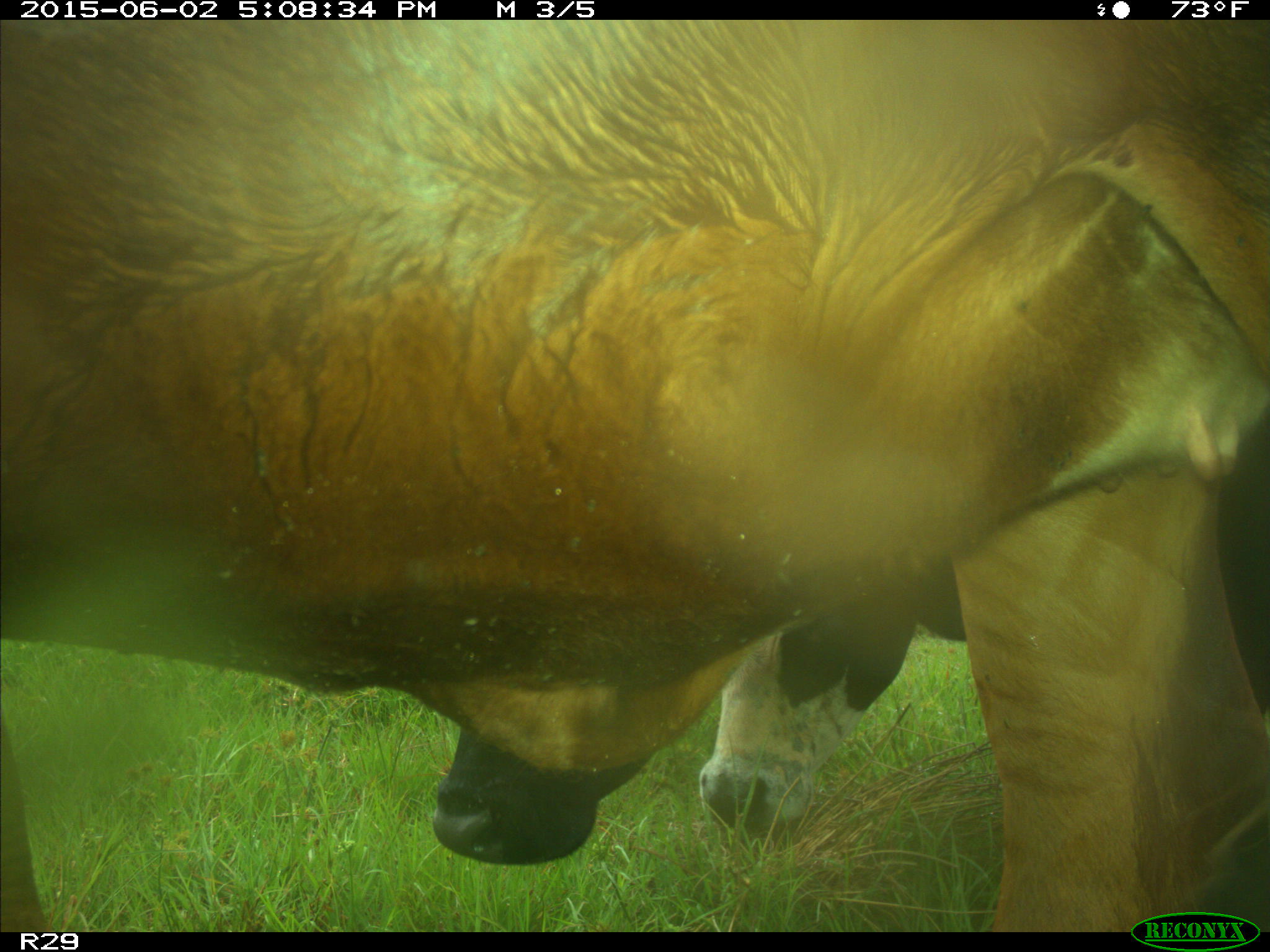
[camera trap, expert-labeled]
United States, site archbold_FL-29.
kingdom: Animalia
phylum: Chordata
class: Mammalia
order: Artiodactyla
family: Bovidae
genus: Bos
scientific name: Bos taurus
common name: domestic cow